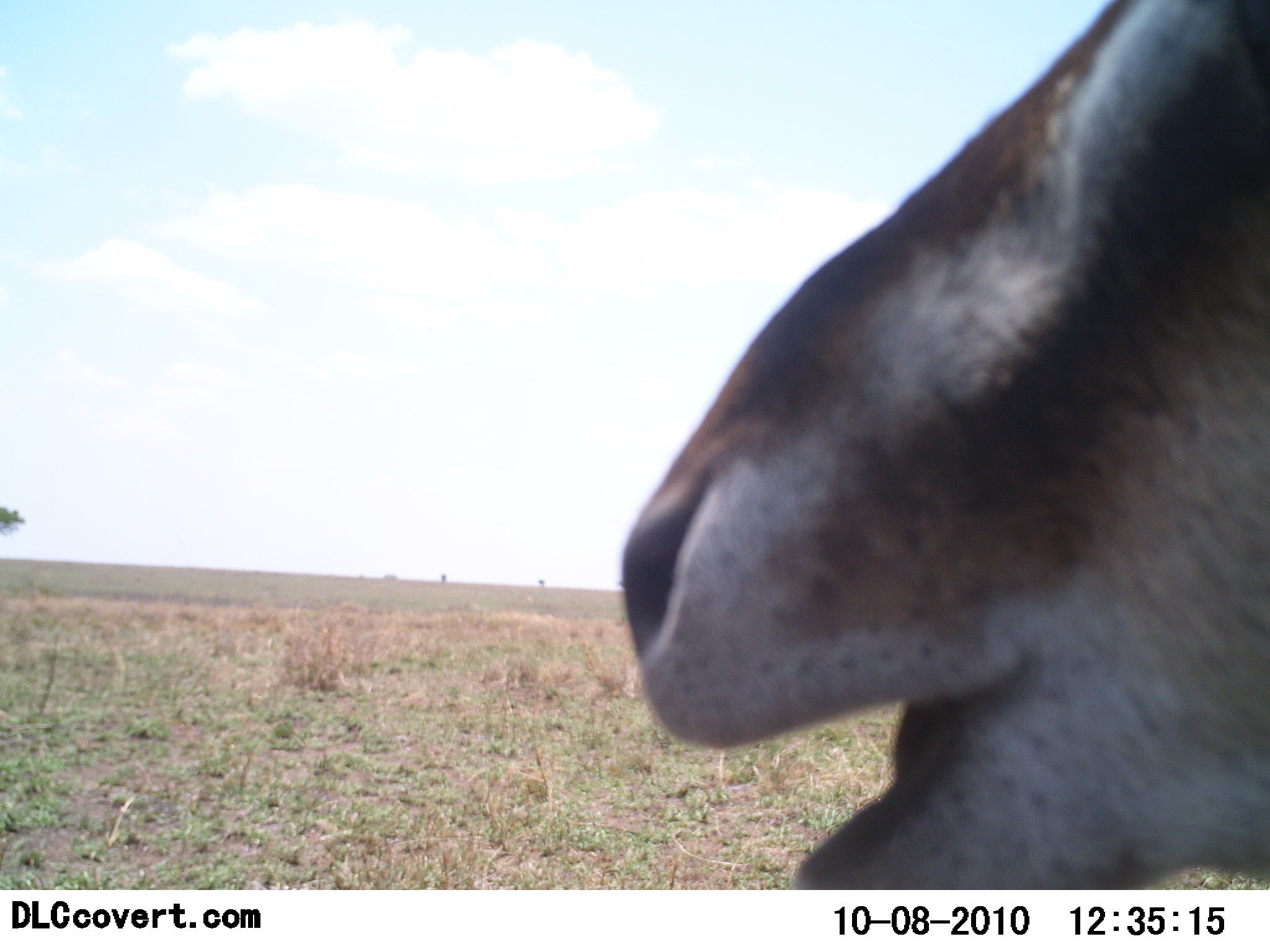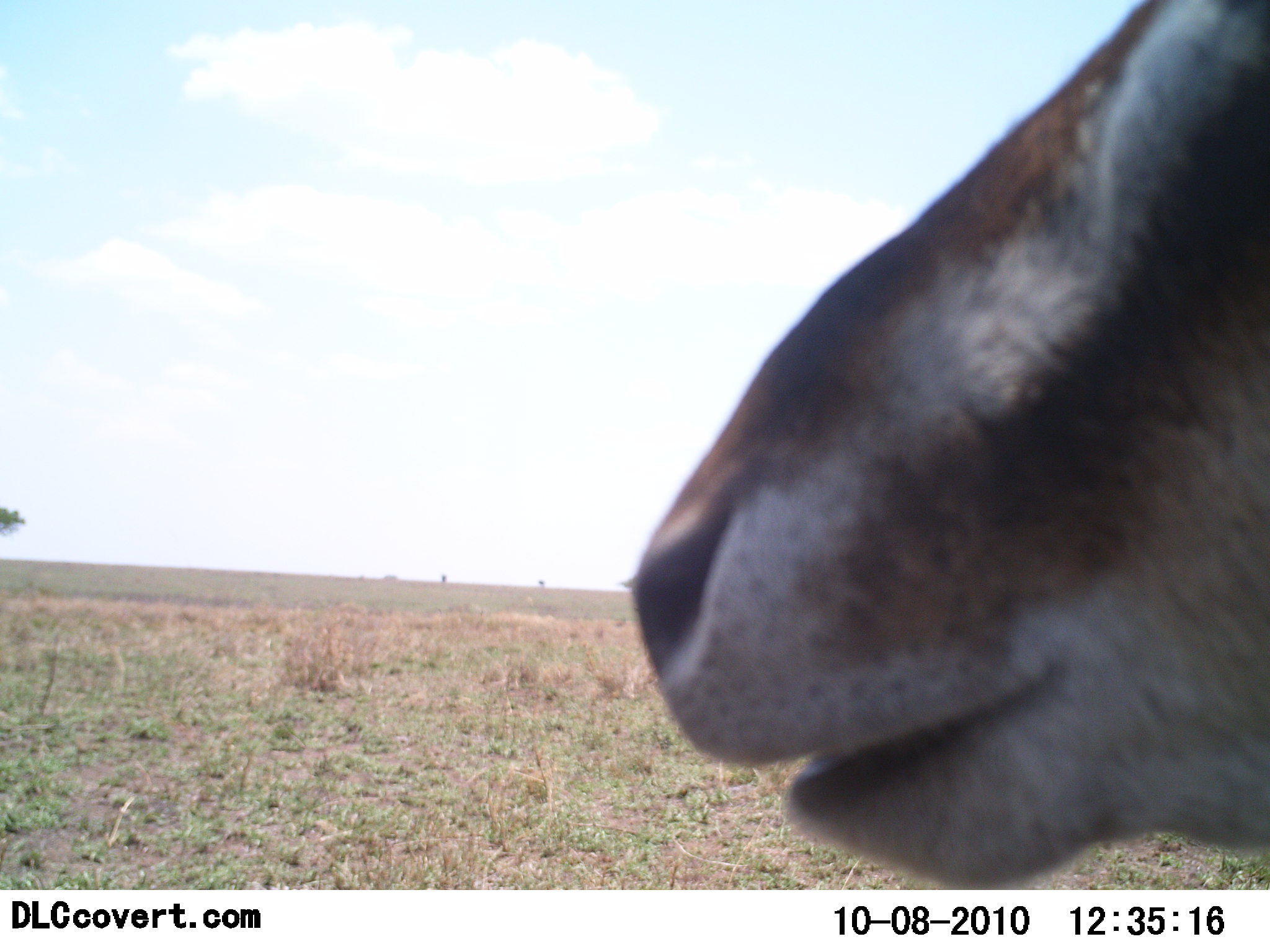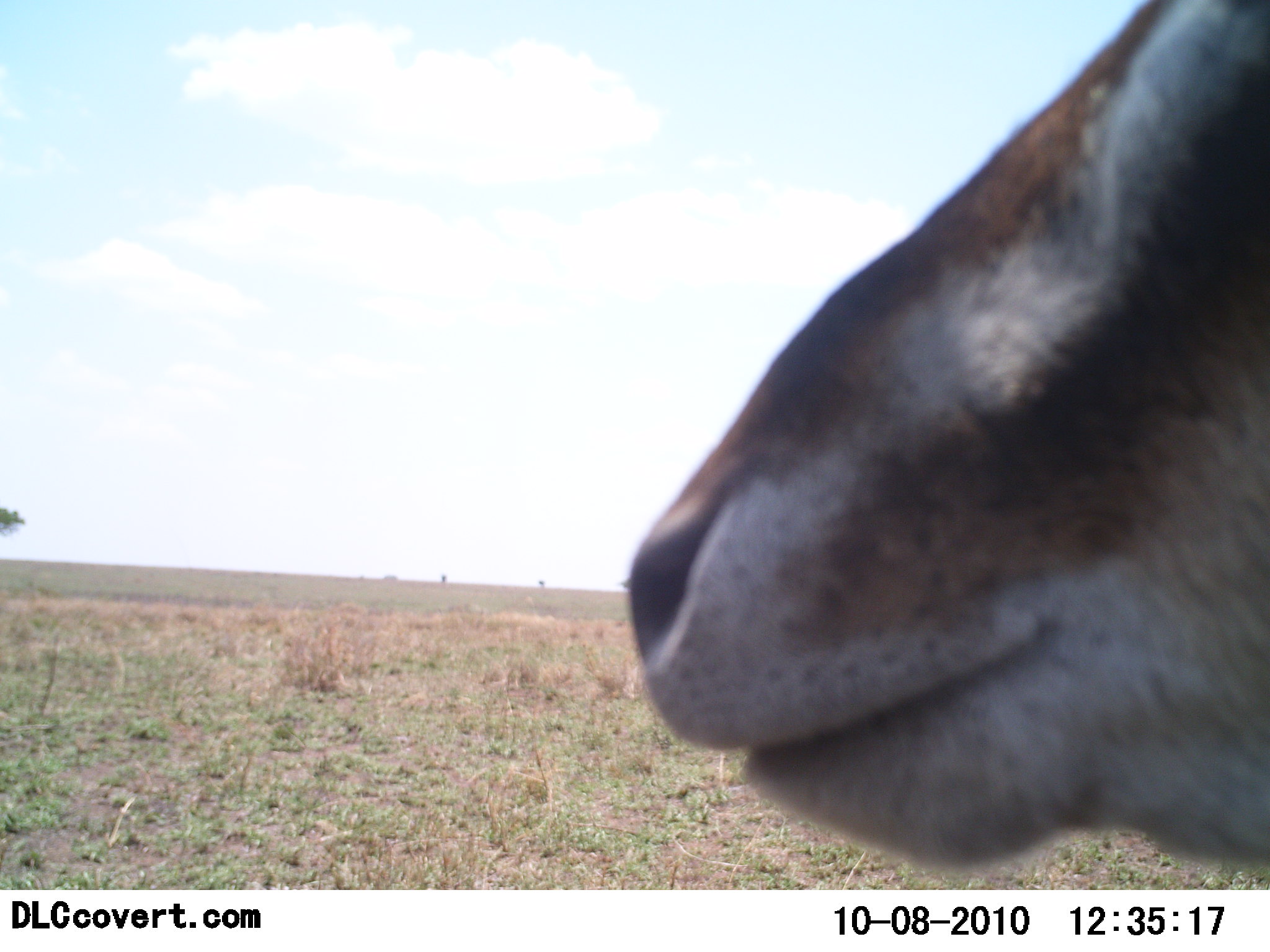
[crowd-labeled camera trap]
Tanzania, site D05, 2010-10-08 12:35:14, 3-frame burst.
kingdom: Animalia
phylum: Chordata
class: Mammalia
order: Artiodactyla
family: Bovidae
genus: Eudorcas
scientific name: Eudorcas thomsonii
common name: thomson's gazelle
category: gazellethomsons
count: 1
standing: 47%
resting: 5%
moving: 0%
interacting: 0%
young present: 0%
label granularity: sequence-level